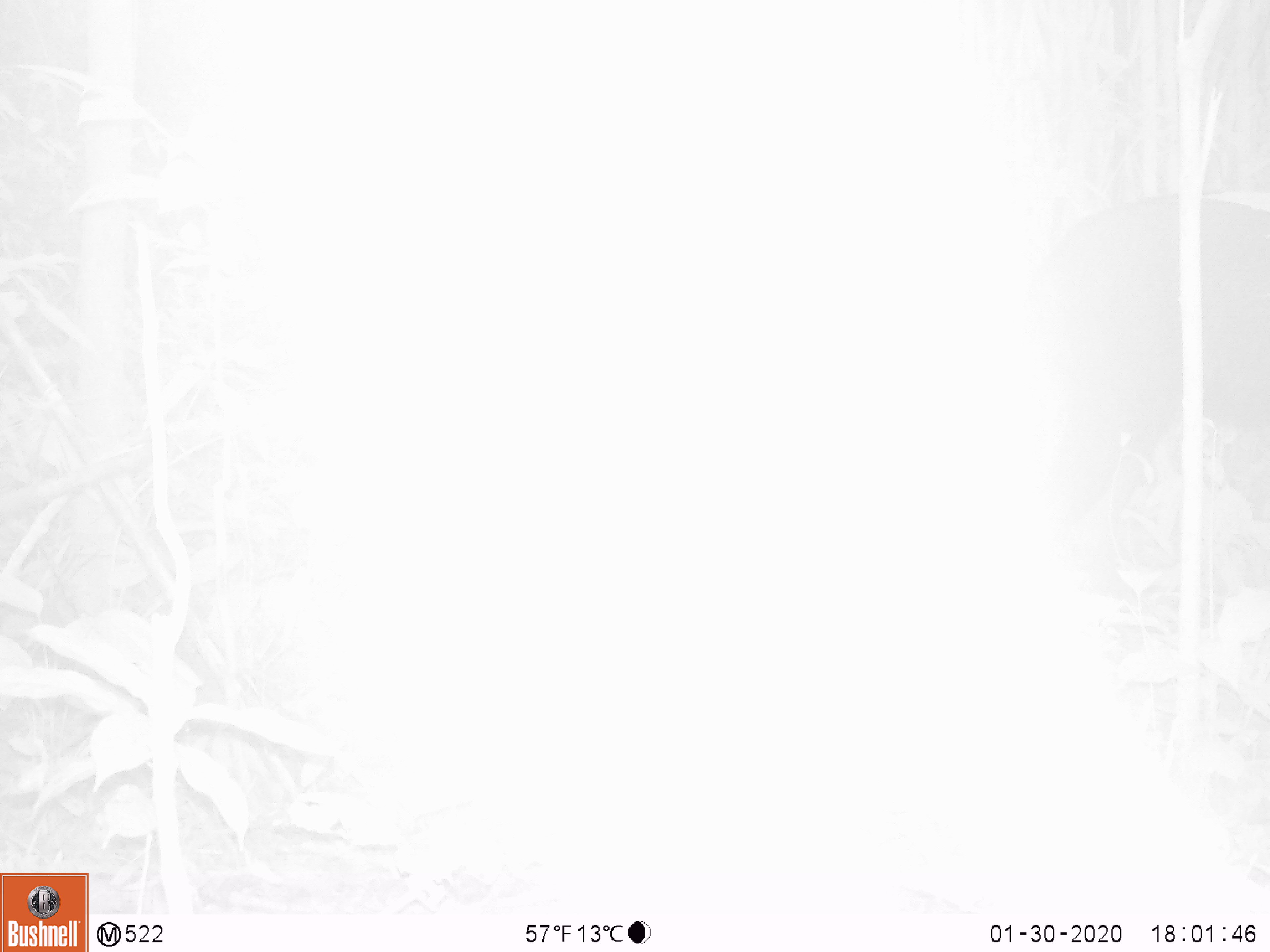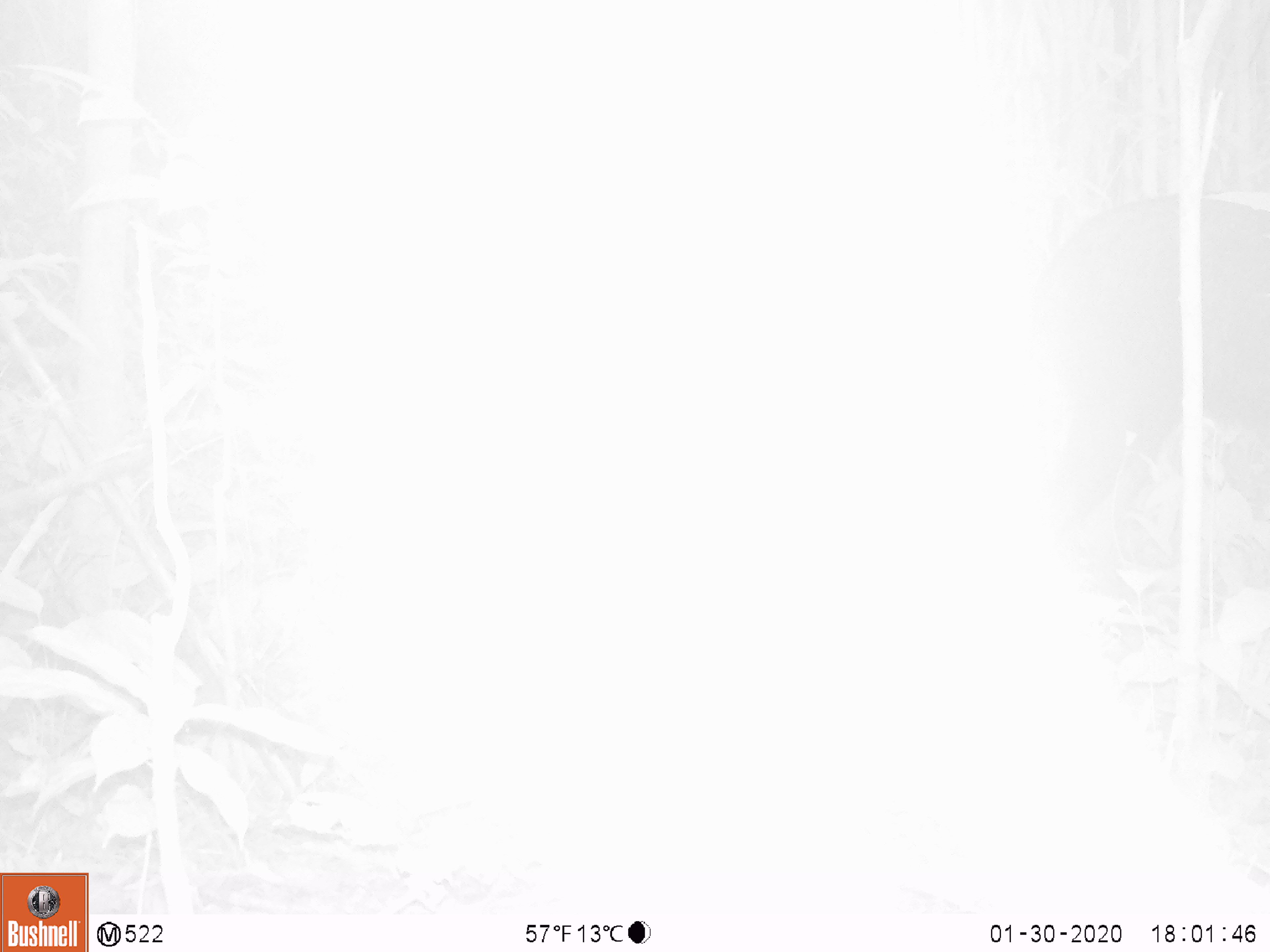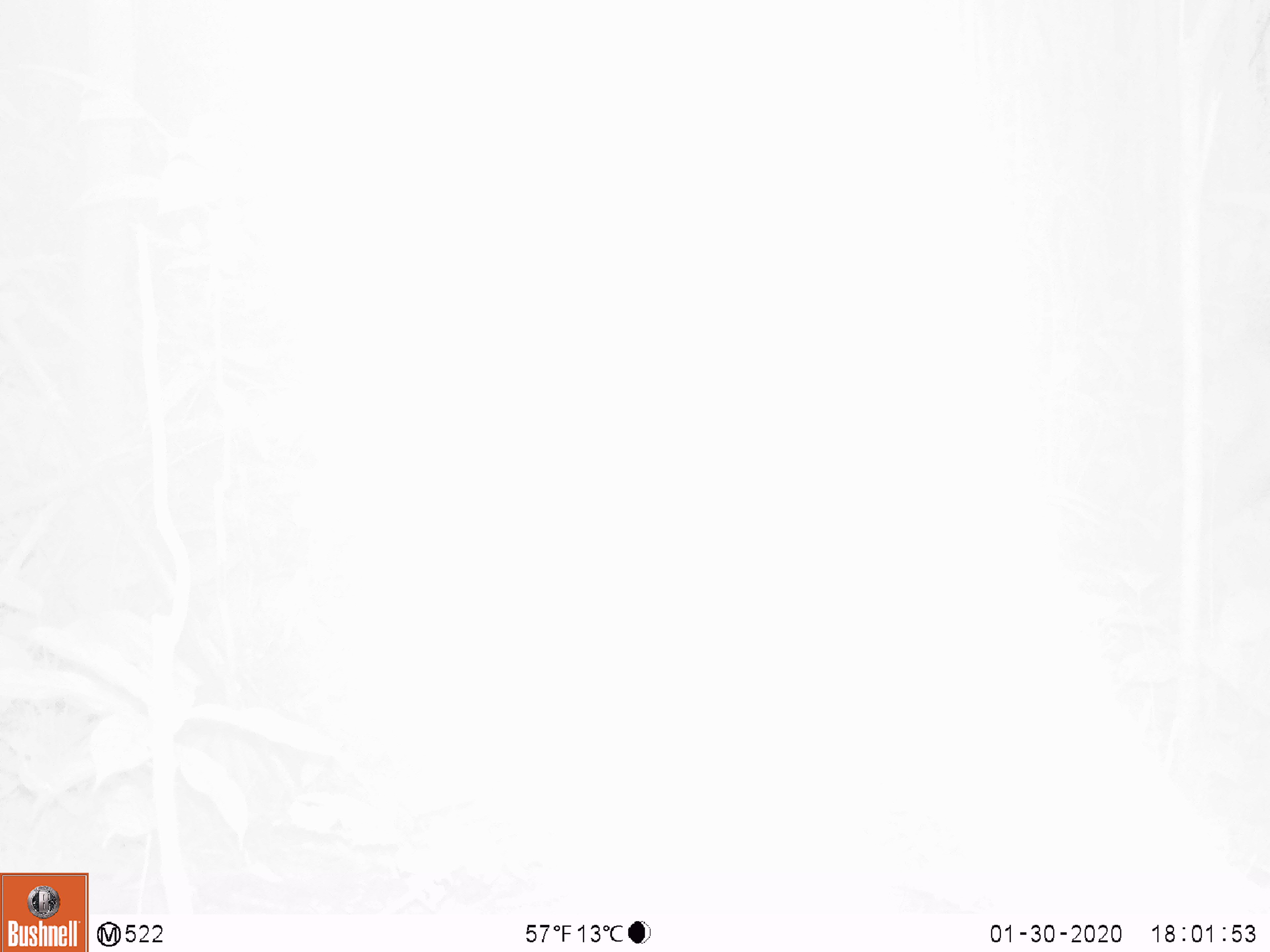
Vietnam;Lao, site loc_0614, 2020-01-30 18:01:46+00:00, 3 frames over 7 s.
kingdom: Animalia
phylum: Chordata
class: Mammalia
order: Artiodactyla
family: Bovidae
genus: Capricornis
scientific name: Capricornis sumatraensis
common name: chinese serow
Chinese serow (Capricornis sumatraensis). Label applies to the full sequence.